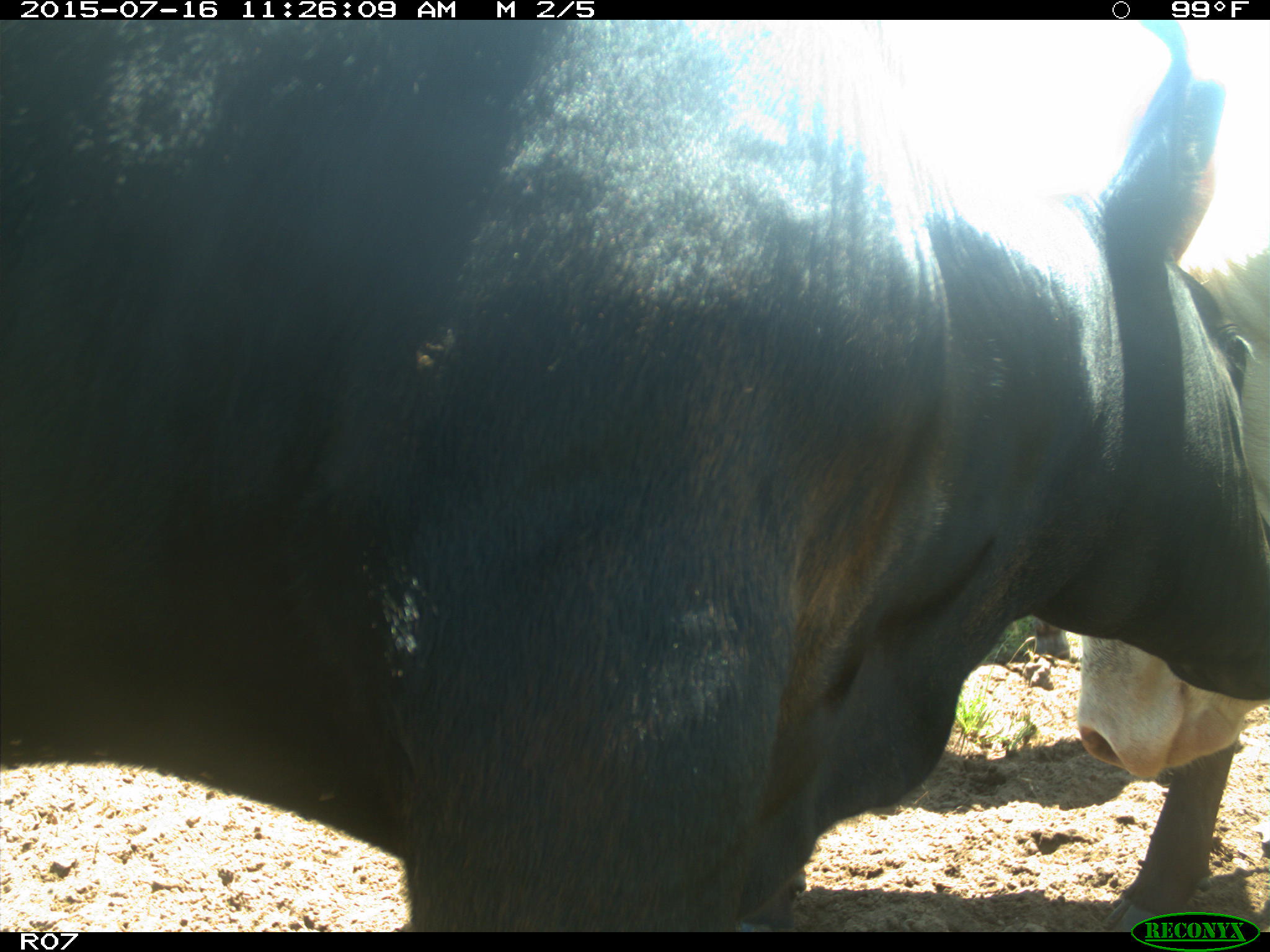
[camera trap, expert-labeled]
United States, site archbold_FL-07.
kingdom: Animalia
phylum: Chordata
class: Mammalia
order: Artiodactyla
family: Bovidae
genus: Bos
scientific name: Bos taurus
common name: domestic cow